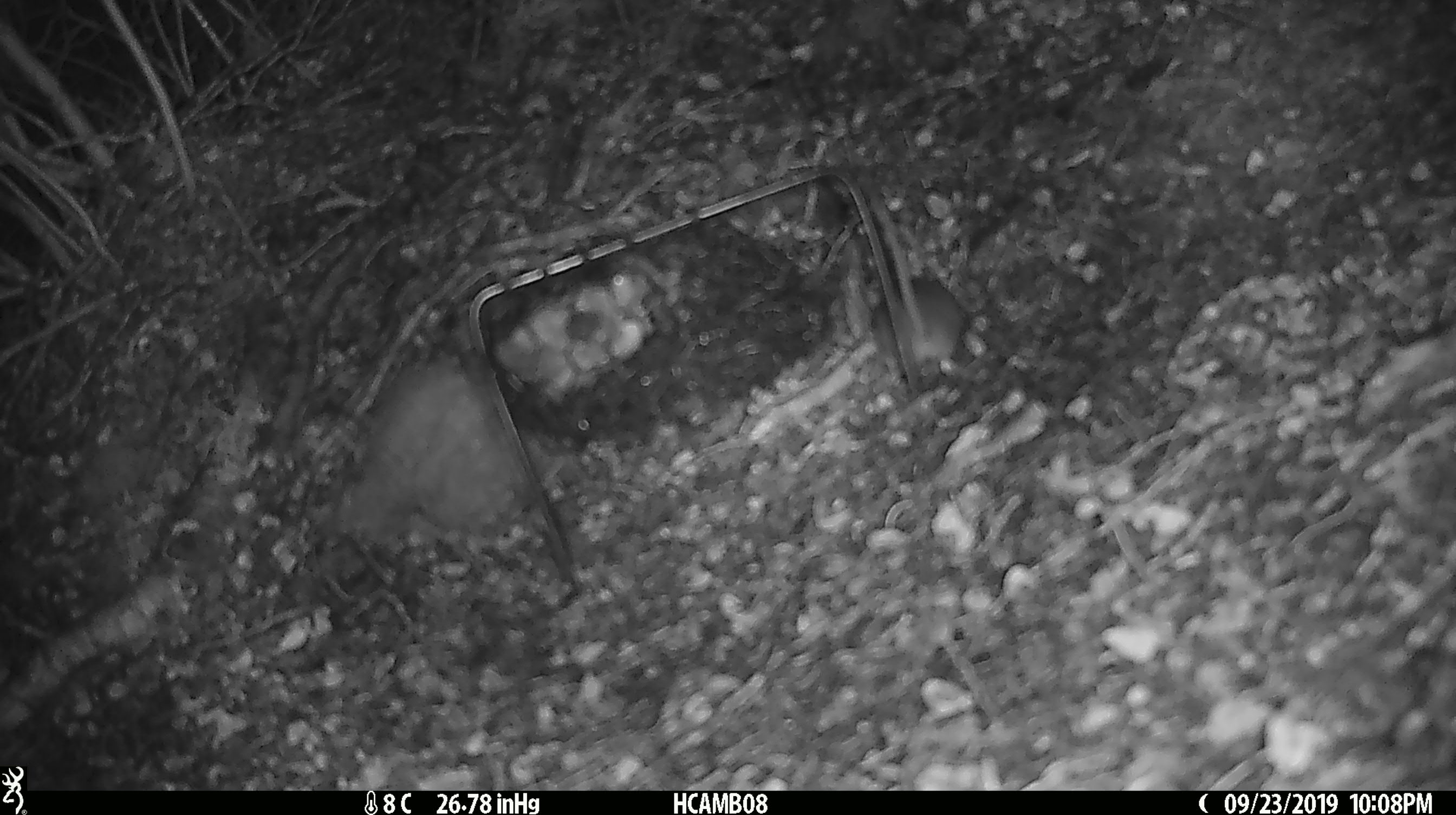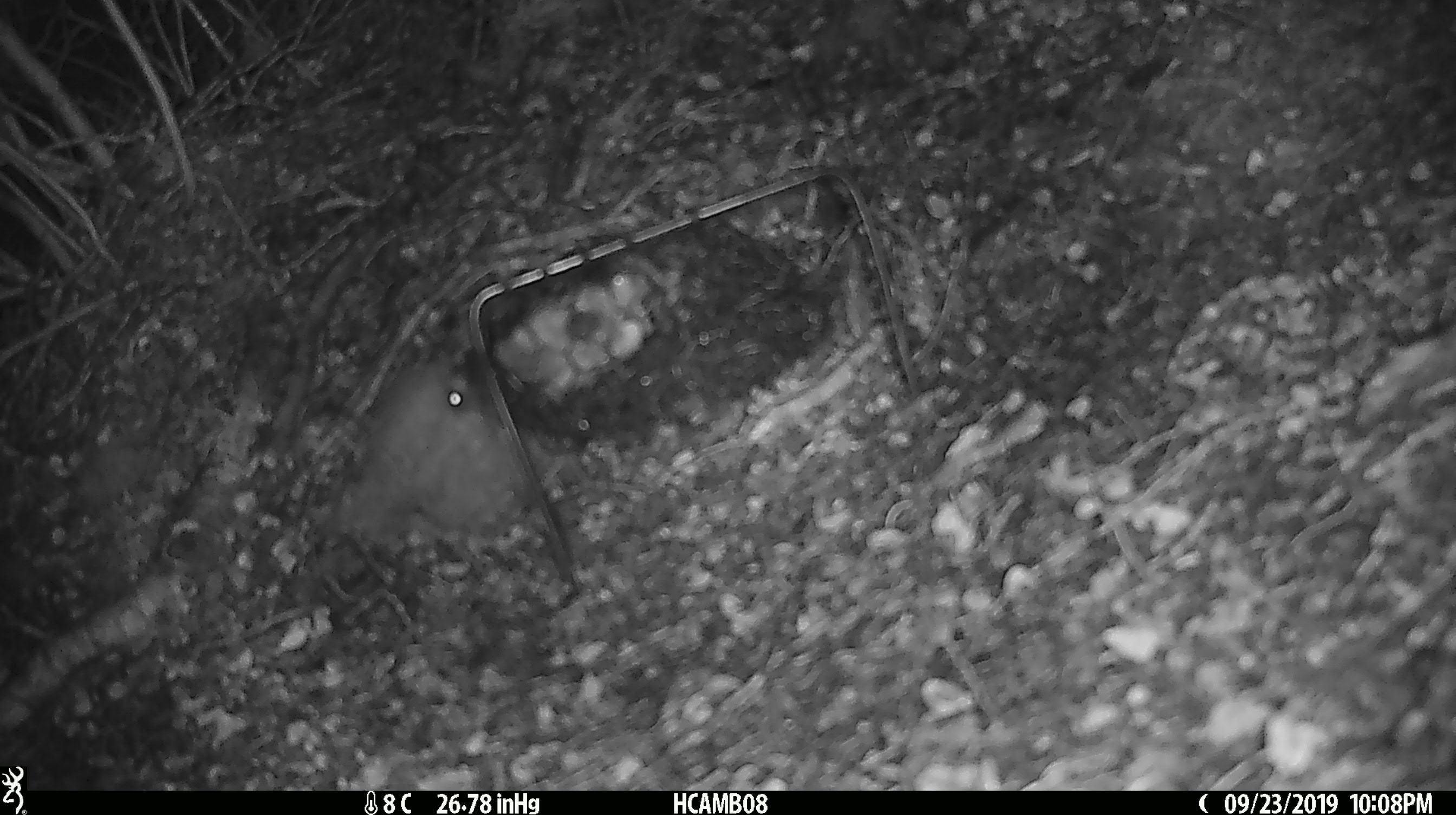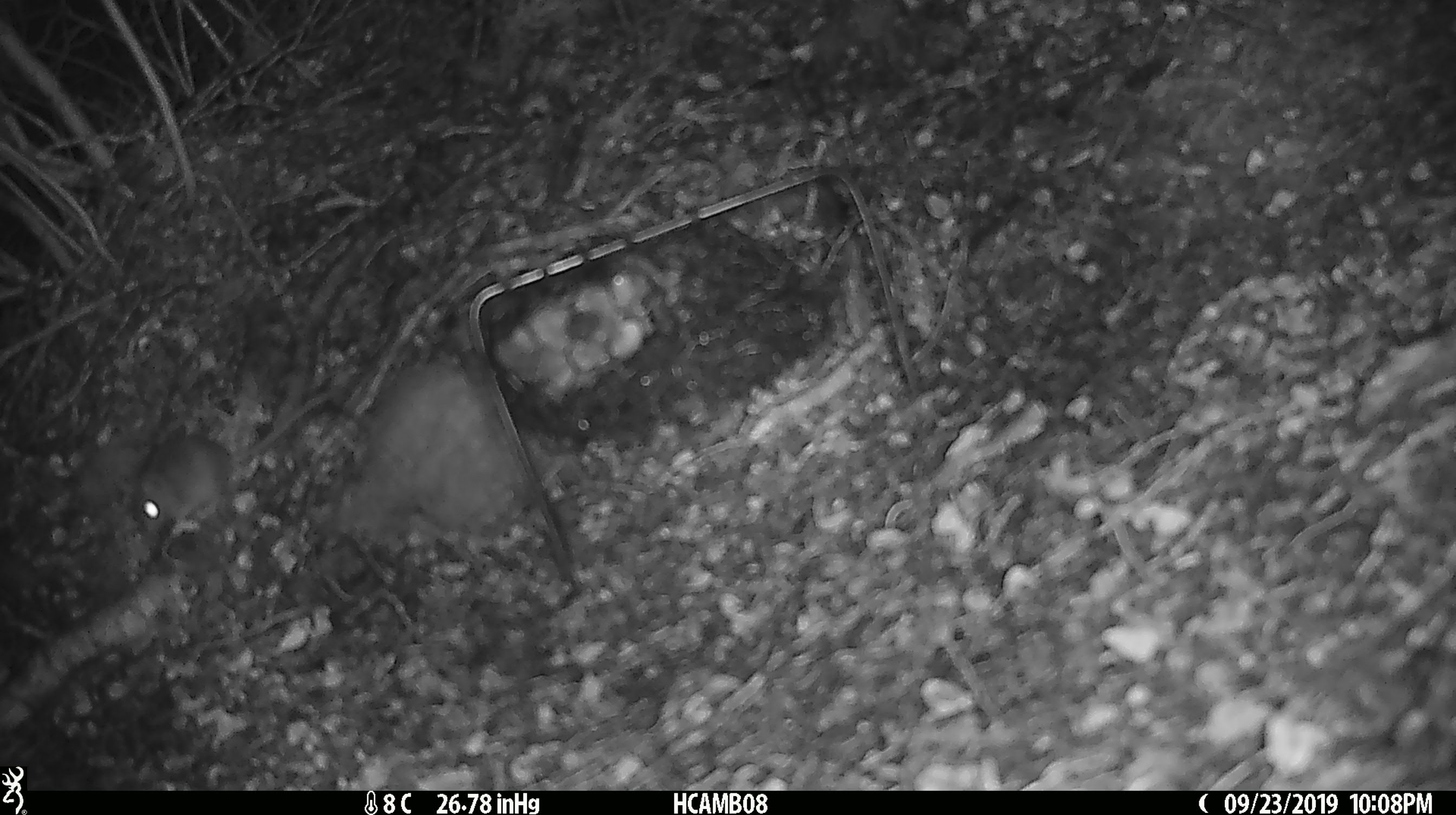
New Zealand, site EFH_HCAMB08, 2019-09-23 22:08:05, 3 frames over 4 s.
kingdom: Animalia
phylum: Chordata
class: Mammalia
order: Rodentia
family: Muridae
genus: Mus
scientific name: Mus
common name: mouse